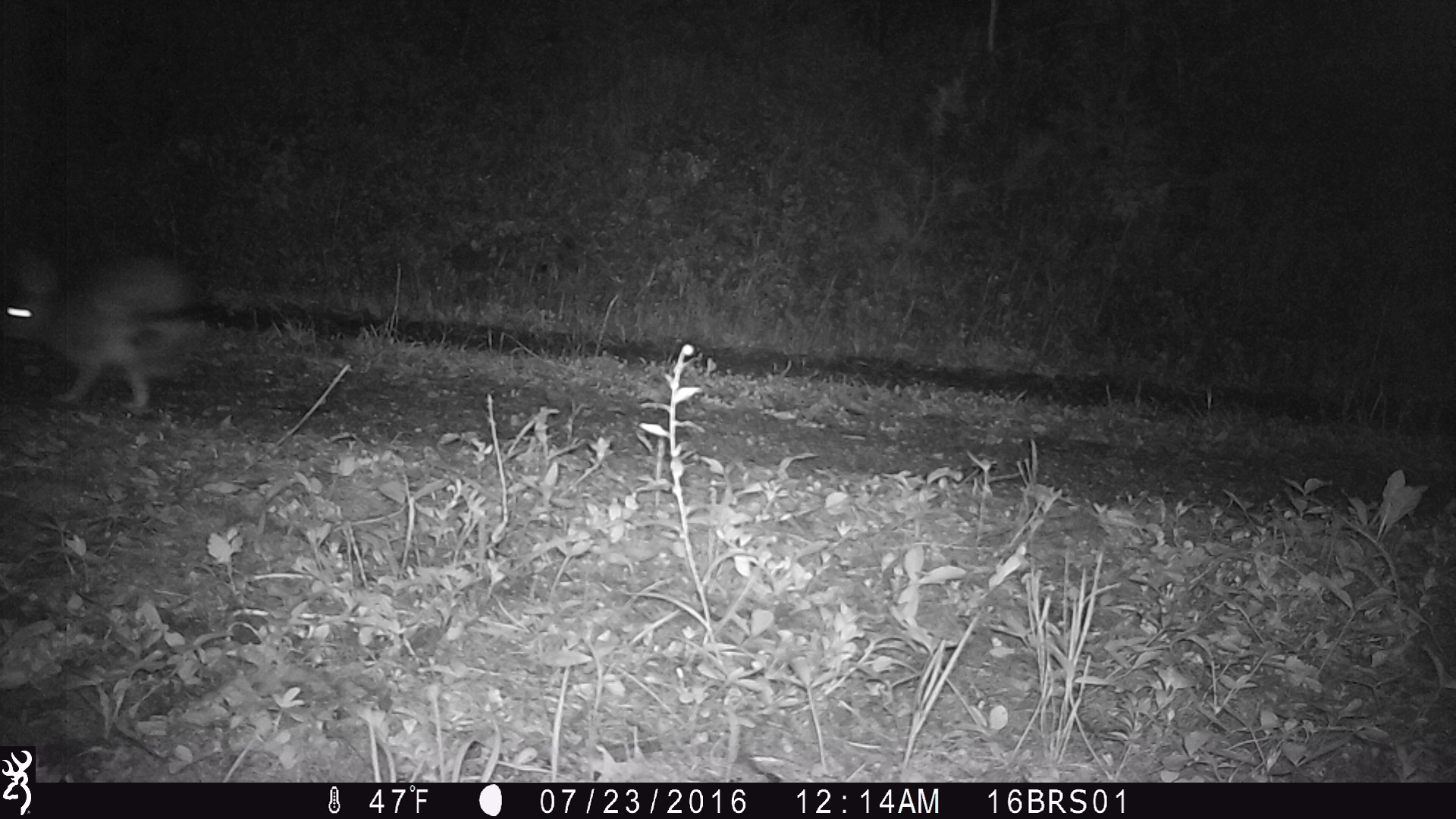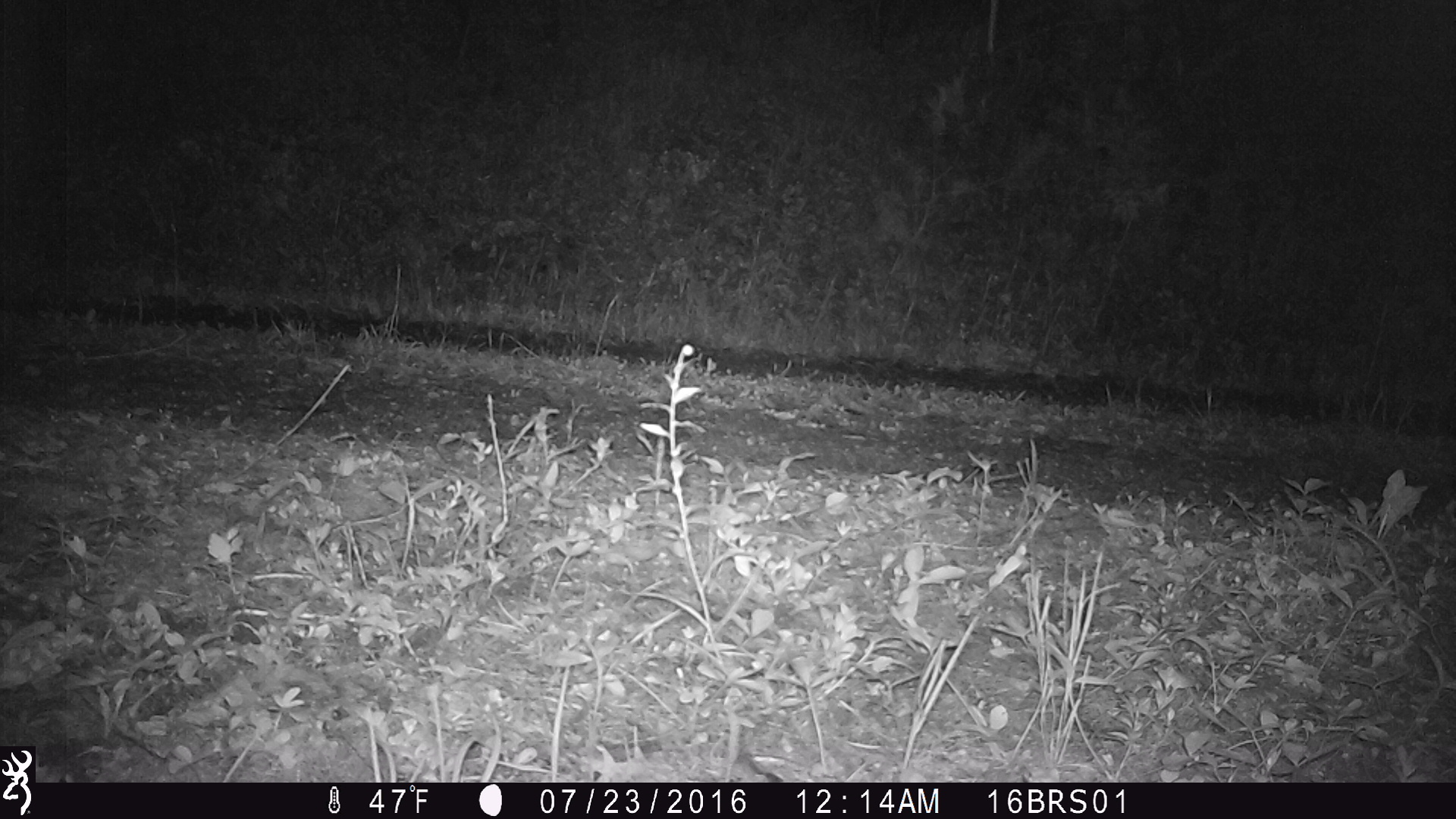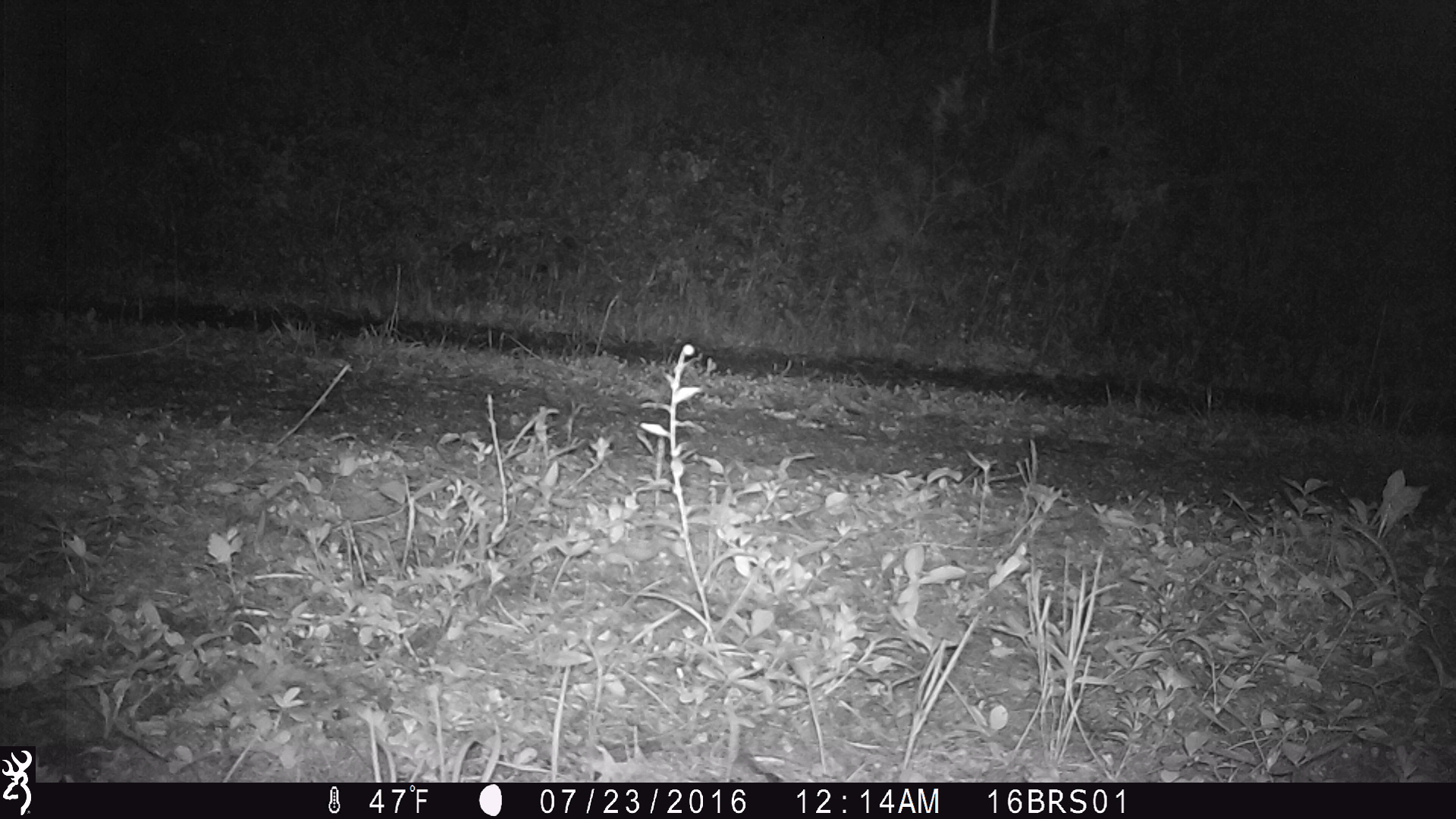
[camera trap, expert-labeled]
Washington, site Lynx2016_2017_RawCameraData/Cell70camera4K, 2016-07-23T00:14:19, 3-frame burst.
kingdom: Animalia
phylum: Chordata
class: Mammalia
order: Lagomorpha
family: Leporidae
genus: Lepus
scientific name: Lepus americanus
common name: snowshoe hare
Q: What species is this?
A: Lepus americanus (snowshoe hare).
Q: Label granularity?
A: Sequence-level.